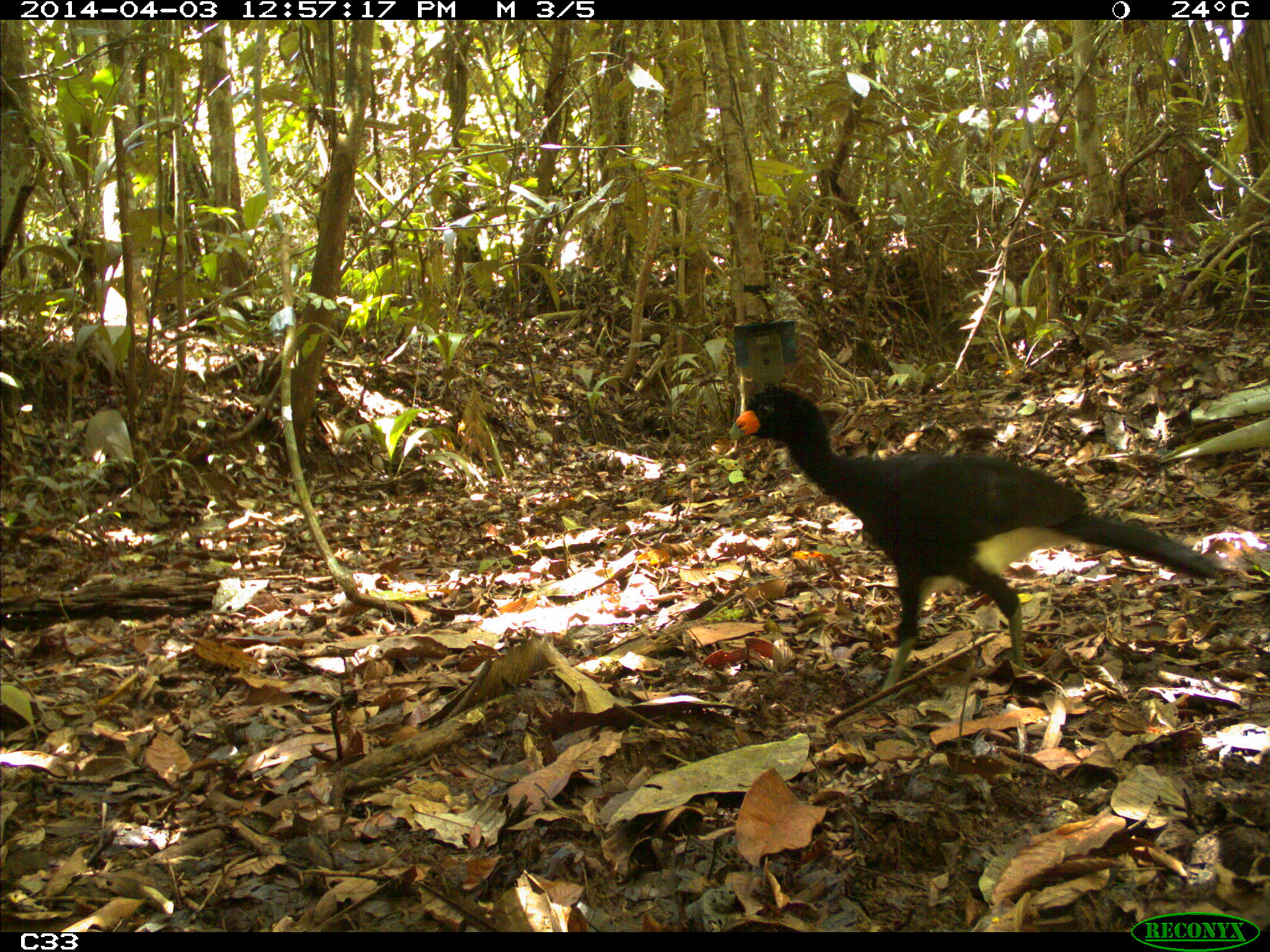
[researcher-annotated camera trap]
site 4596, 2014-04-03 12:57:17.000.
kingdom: Animalia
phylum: Chordata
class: Aves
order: Galliformes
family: Cracidae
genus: Crax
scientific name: Crax alector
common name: black curassow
Crax alector (black curassow), count 1, age adult.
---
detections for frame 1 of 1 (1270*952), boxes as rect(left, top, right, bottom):
crax alector: rect(727, 379, 1221, 686)